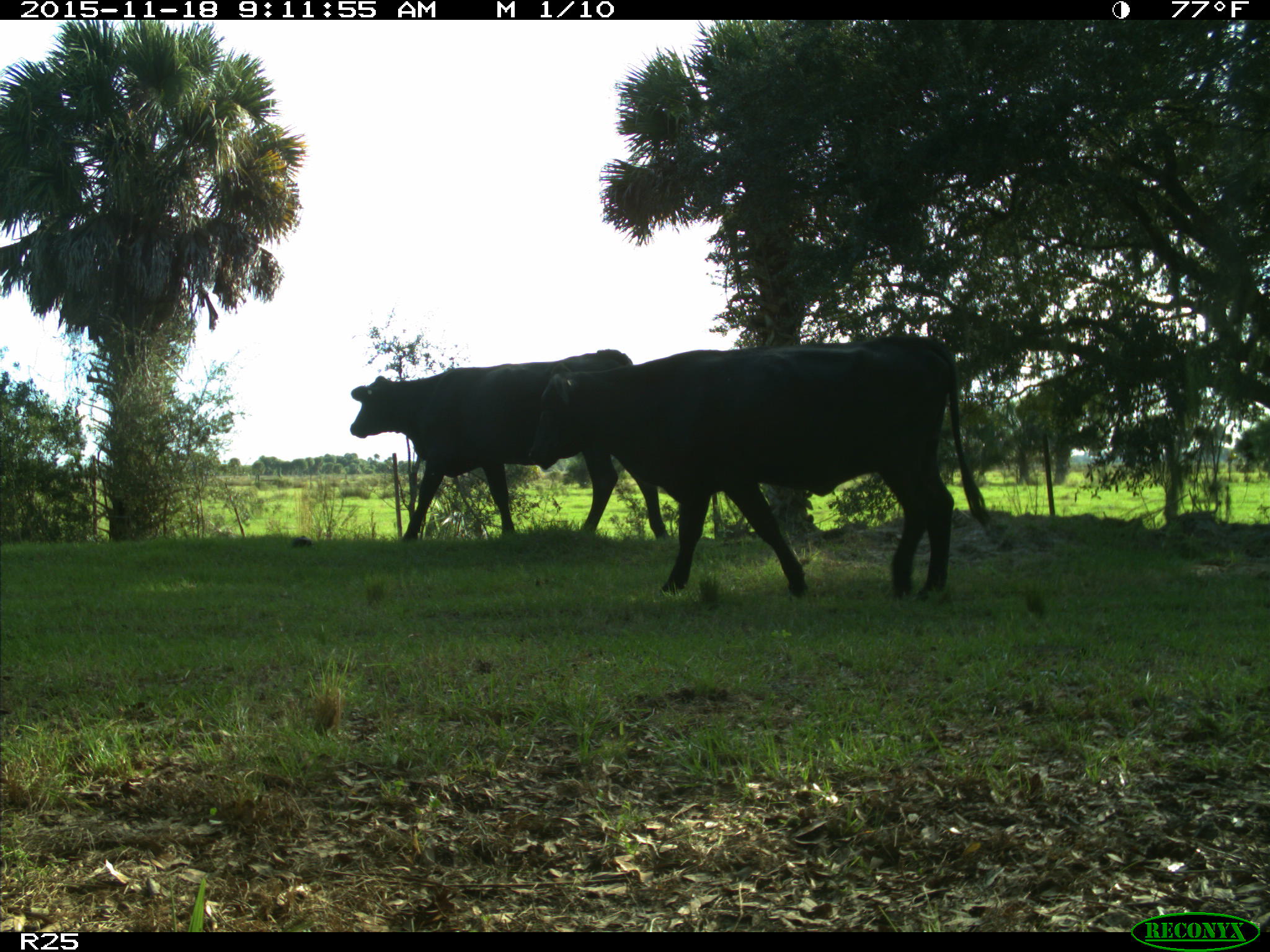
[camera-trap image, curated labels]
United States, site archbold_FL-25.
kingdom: Animalia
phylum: Chordata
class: Mammalia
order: Artiodactyla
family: Bovidae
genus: Bos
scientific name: Bos taurus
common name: domestic cow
Bos taurus (domestic cow).